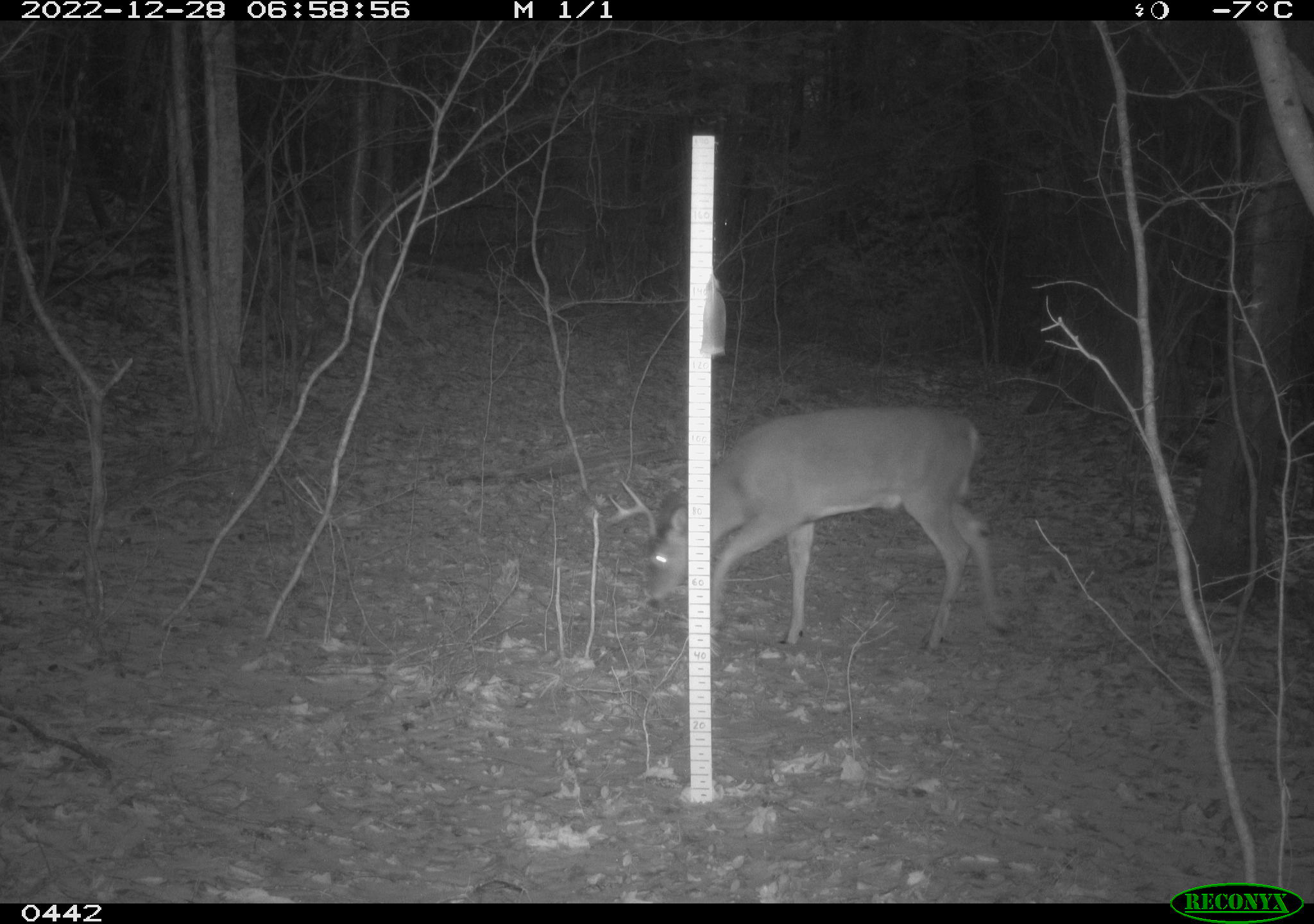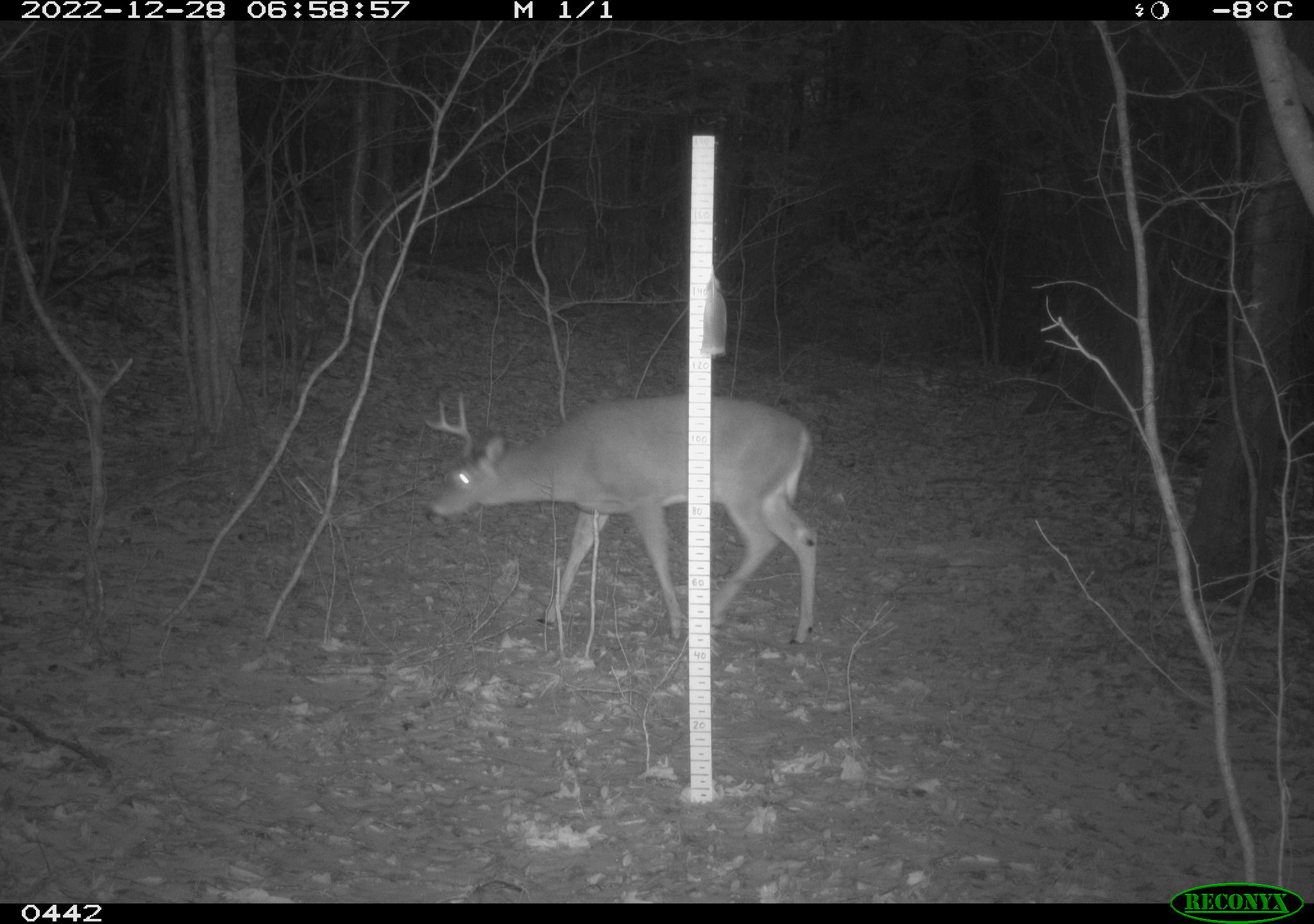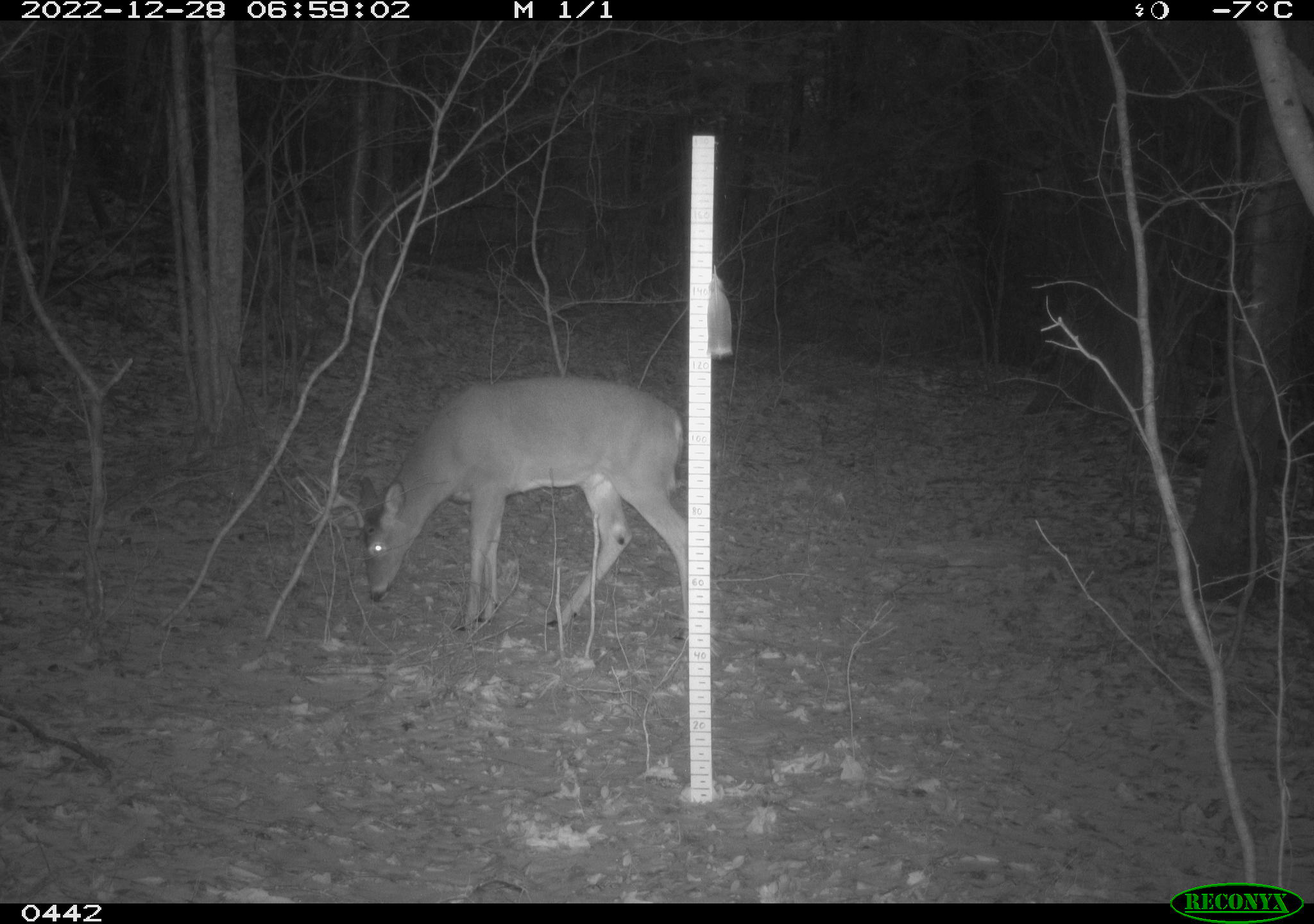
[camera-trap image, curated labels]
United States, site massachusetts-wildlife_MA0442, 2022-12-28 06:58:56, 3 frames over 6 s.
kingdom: Animalia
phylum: Chordata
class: Mammalia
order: Artiodactyla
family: Cervidae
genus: Odocoileus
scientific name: Odocoileus virginianus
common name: white-tailed deer